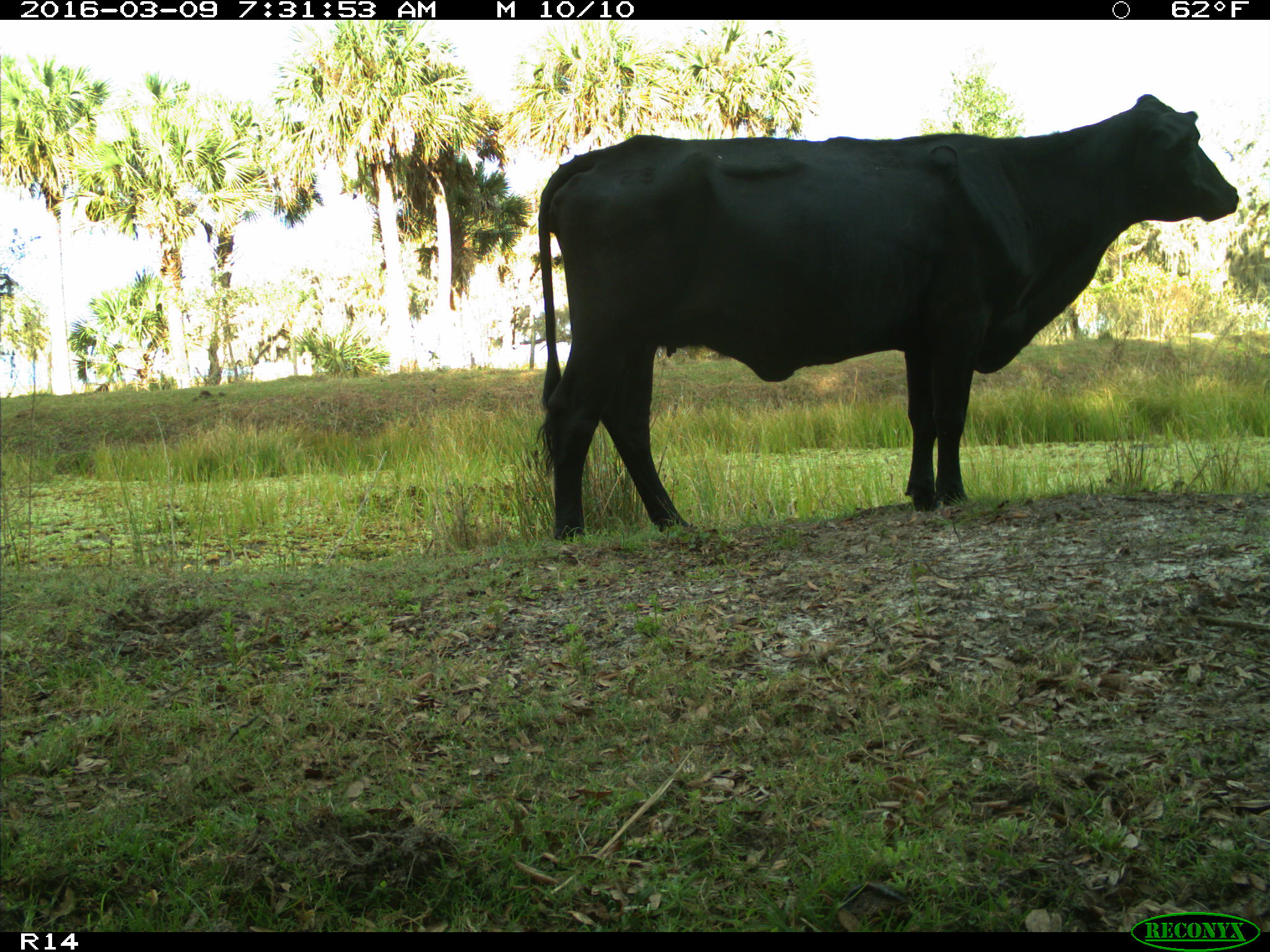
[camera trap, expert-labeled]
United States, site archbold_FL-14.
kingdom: Animalia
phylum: Chordata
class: Mammalia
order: Artiodactyla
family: Bovidae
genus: Bos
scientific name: Bos taurus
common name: domestic cow